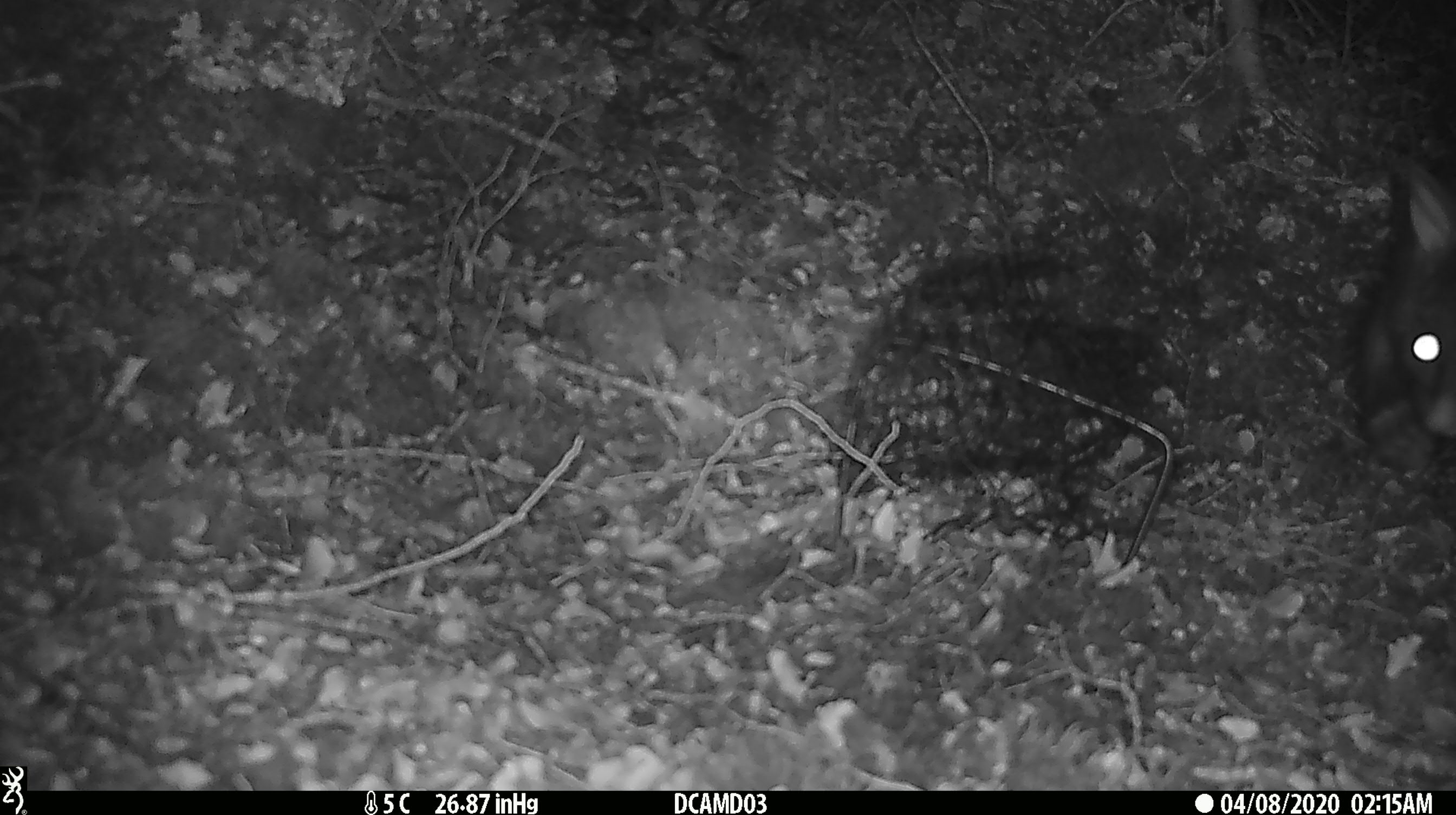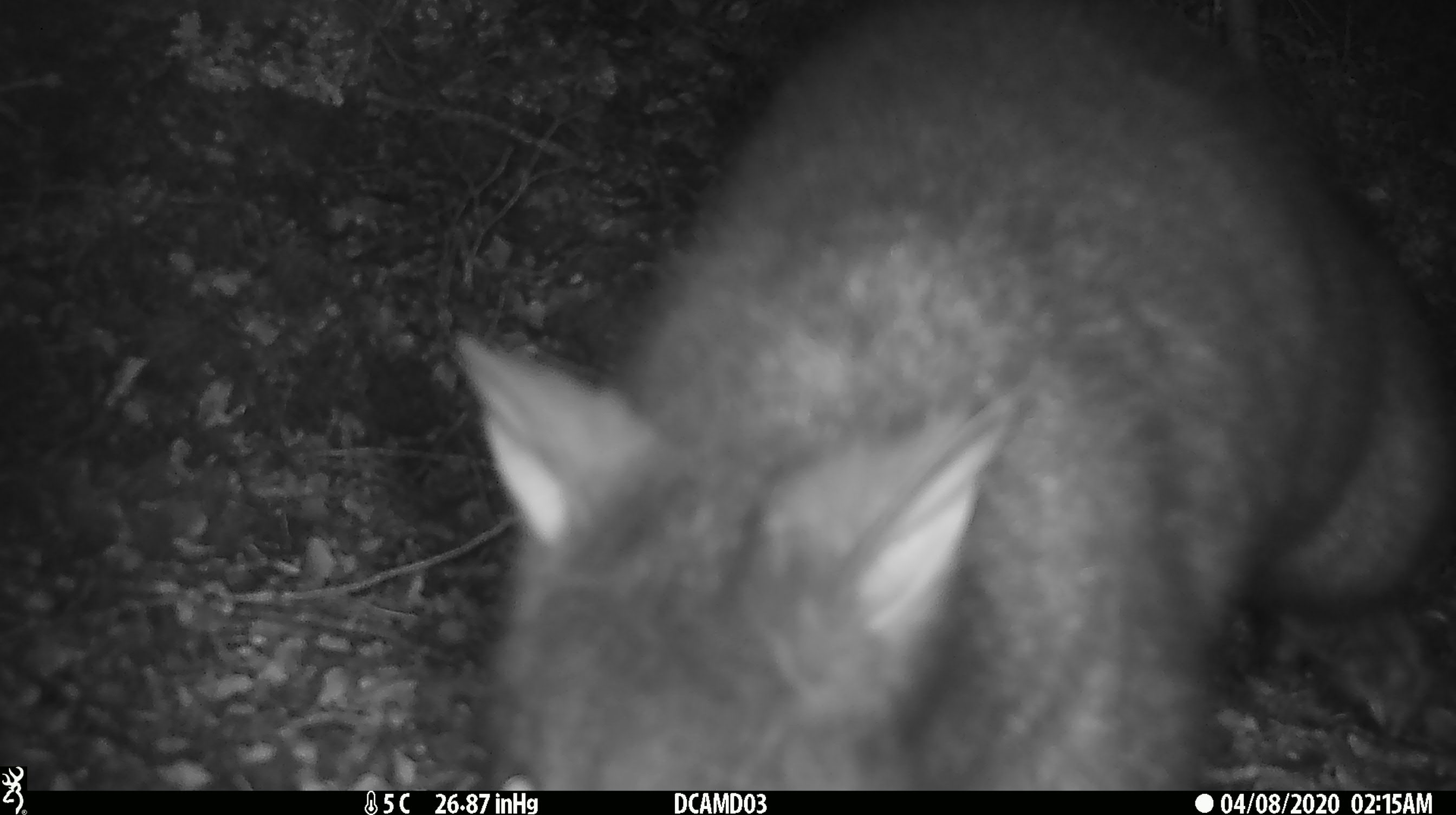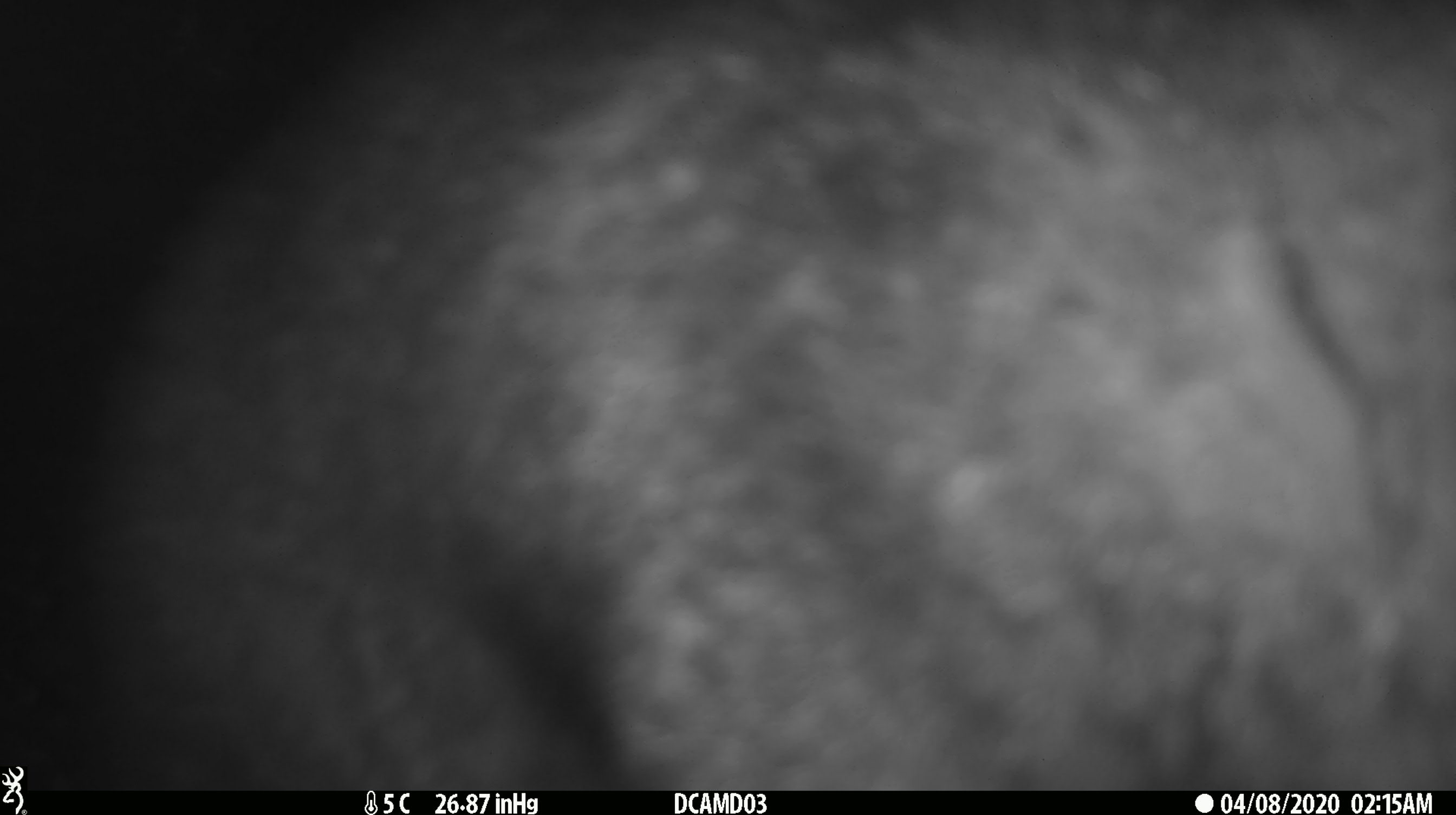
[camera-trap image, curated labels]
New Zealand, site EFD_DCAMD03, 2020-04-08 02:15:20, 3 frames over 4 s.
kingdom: Animalia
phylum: Chordata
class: Mammalia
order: Diprotodontia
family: Phalangeridae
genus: Trichosurus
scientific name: Trichosurus vulpecula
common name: common brushtail possum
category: possum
Possum (common brushtail possum) (Trichosurus vulpecula).